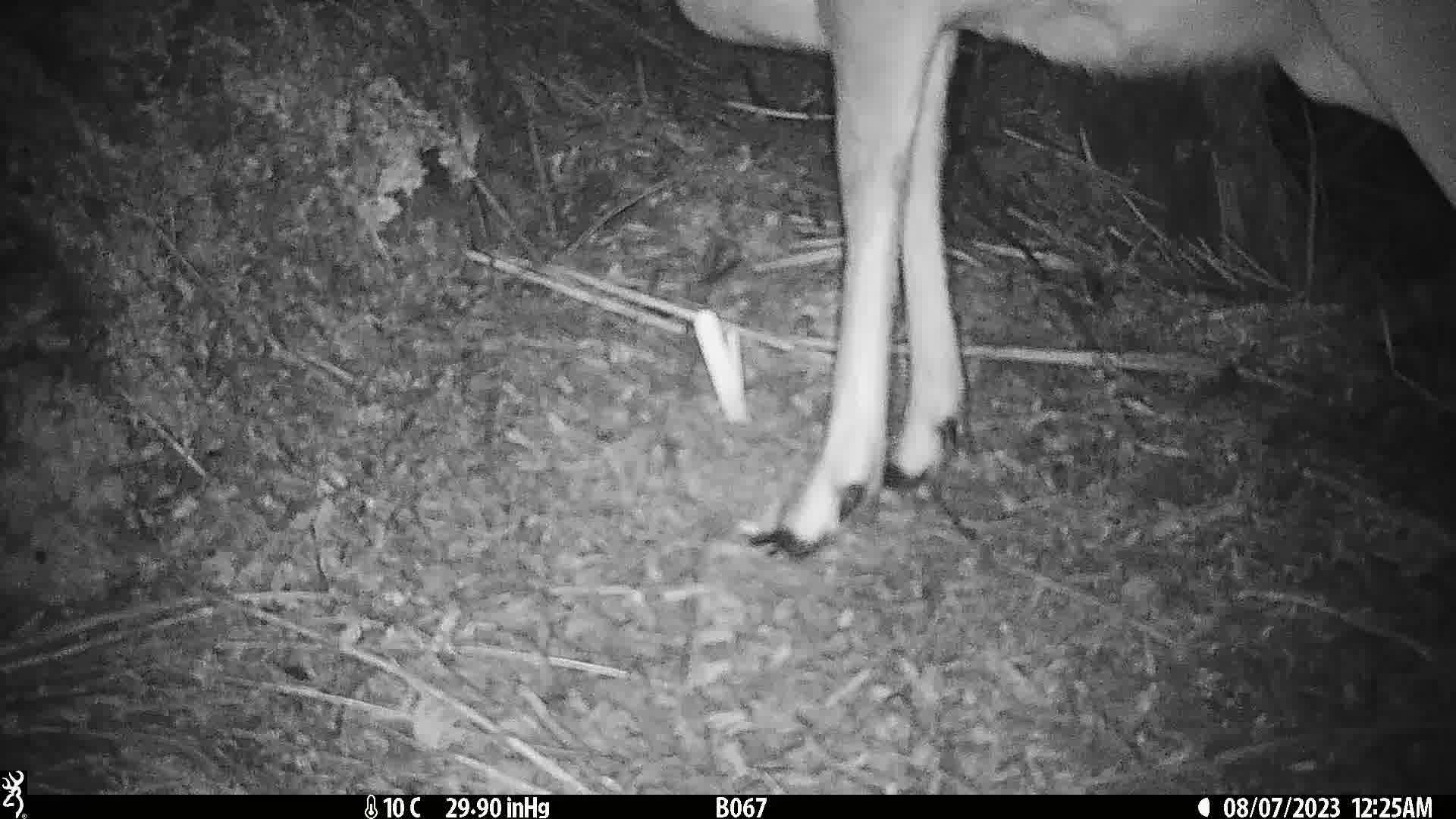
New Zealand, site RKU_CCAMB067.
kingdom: Animalia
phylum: Chordata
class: Mammalia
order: Artiodactyla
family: Cervidae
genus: Odocoileus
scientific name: Odocoileus virginianus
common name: white-tailed deer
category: white tailed deer